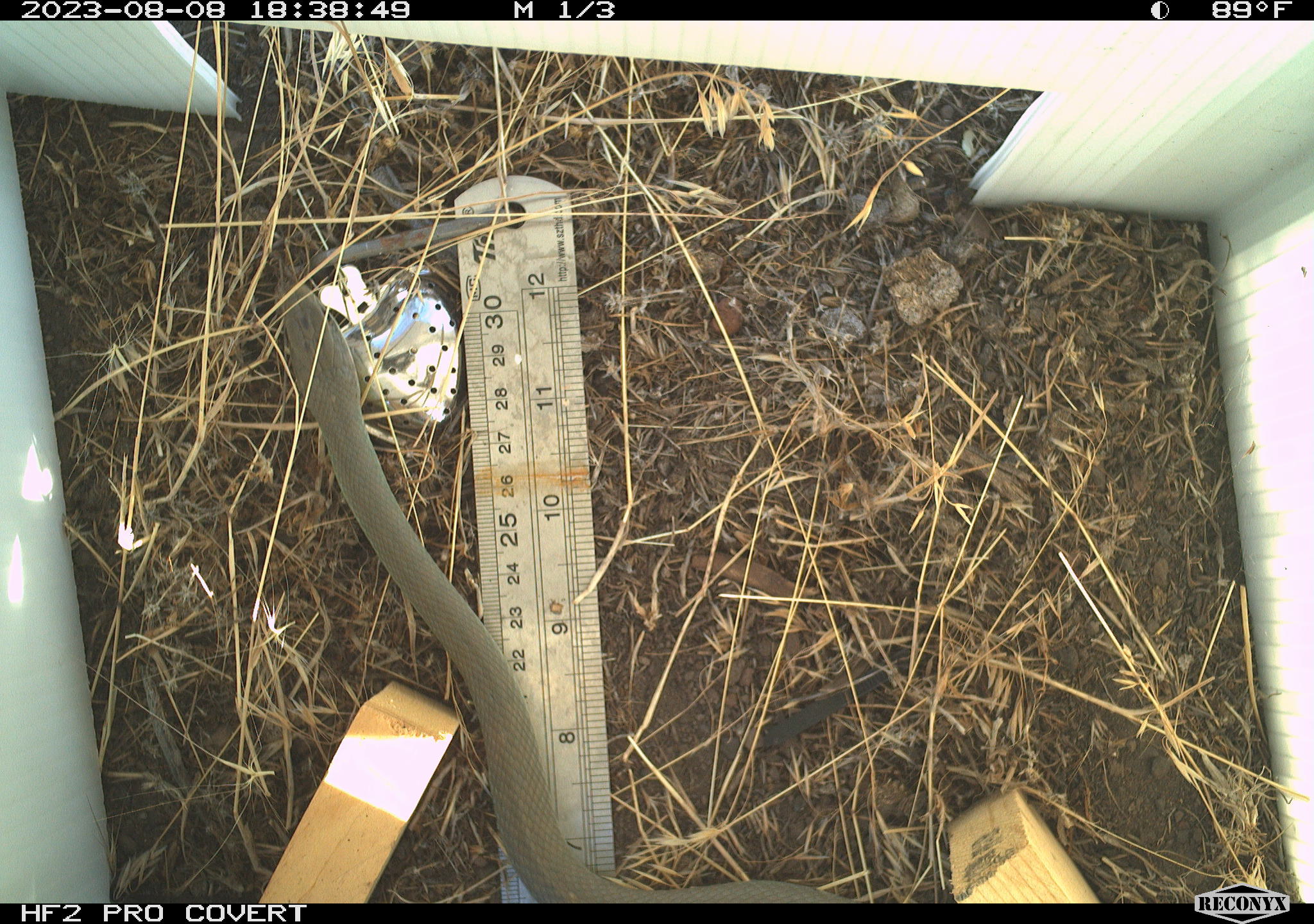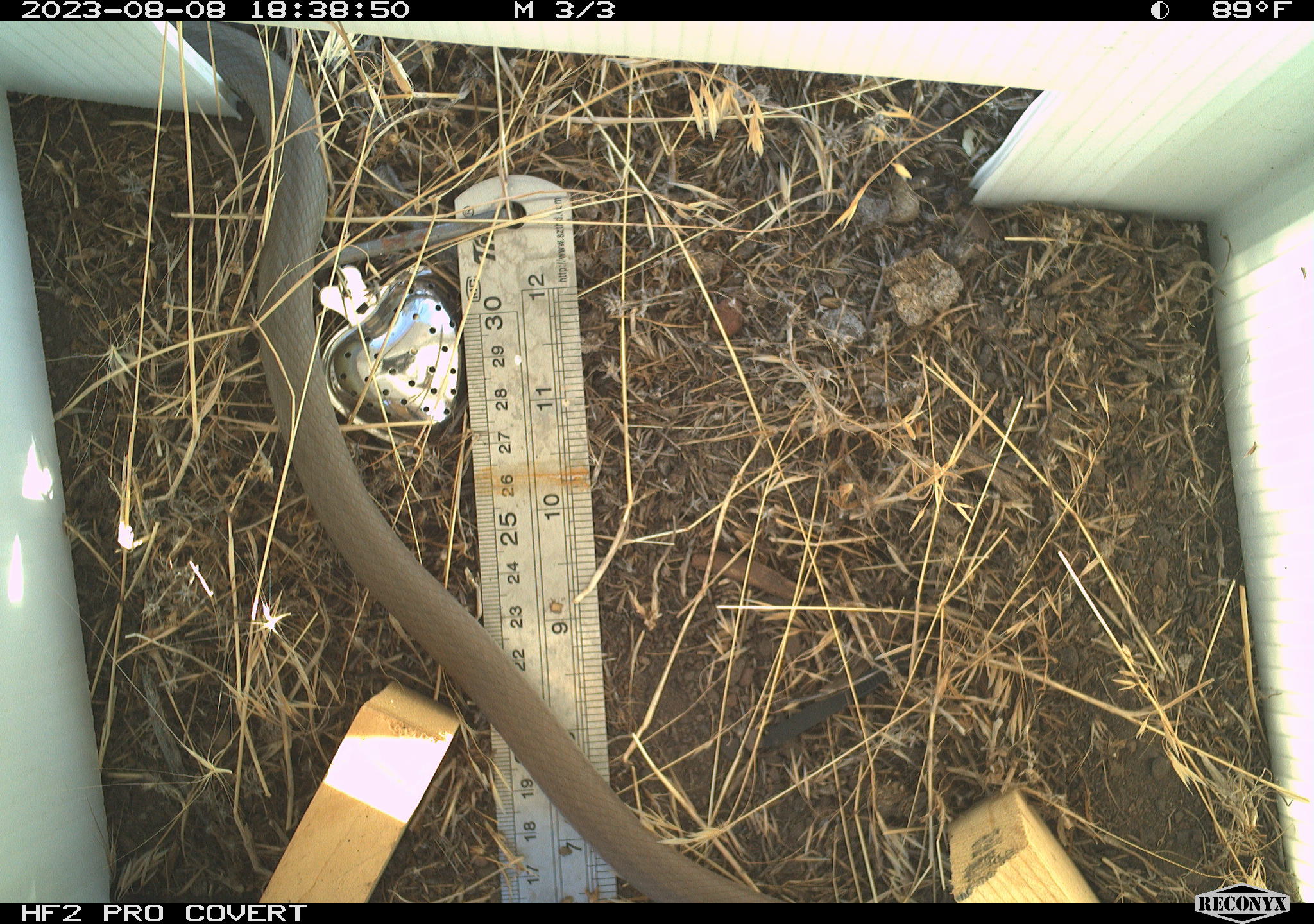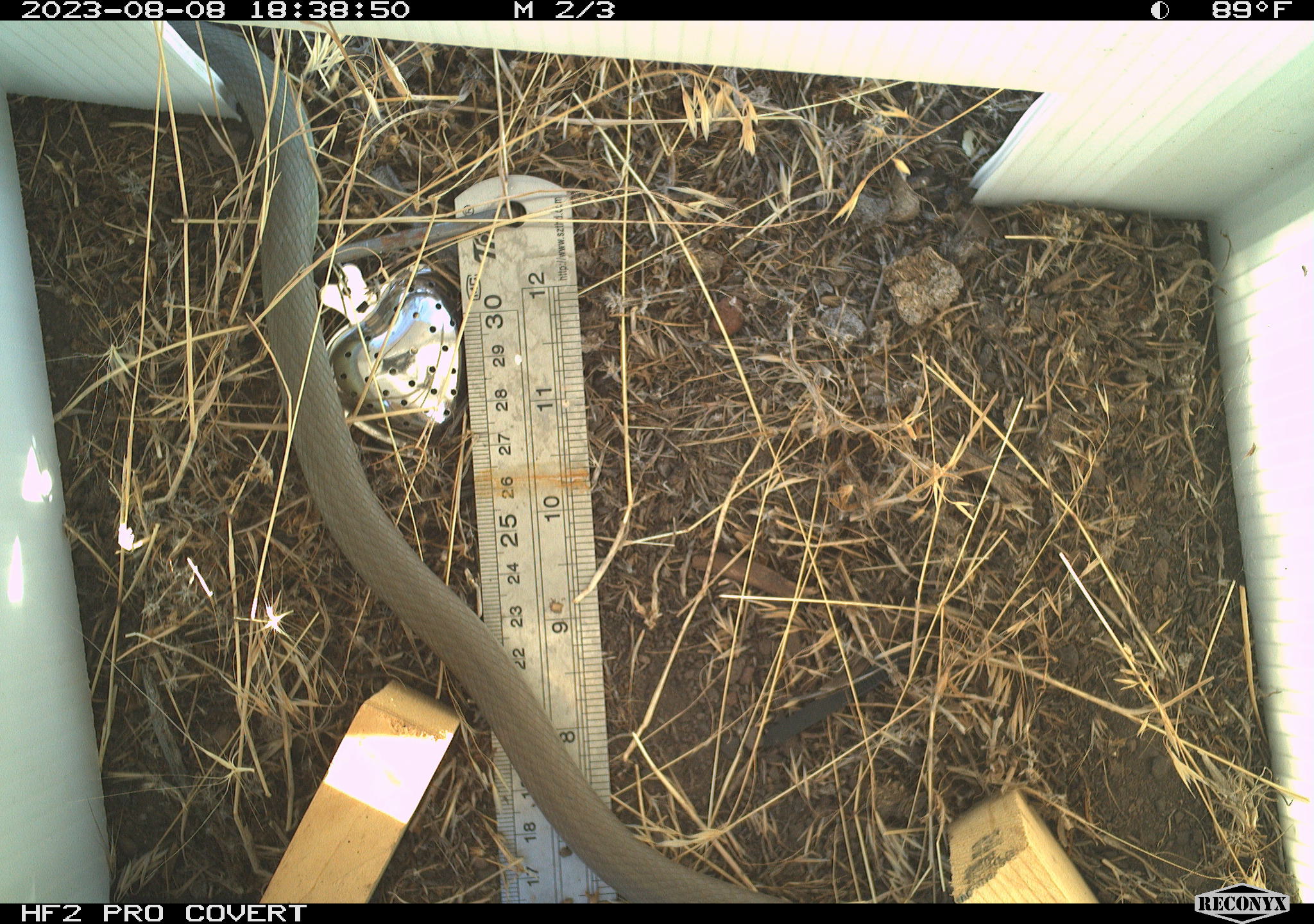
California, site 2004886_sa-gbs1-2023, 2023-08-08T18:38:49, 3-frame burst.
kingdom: Animalia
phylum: Chordata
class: Reptilia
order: Squamata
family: Colubridae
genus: Coluber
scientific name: Coluber constrictor mormon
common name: western yellow-bellied racer